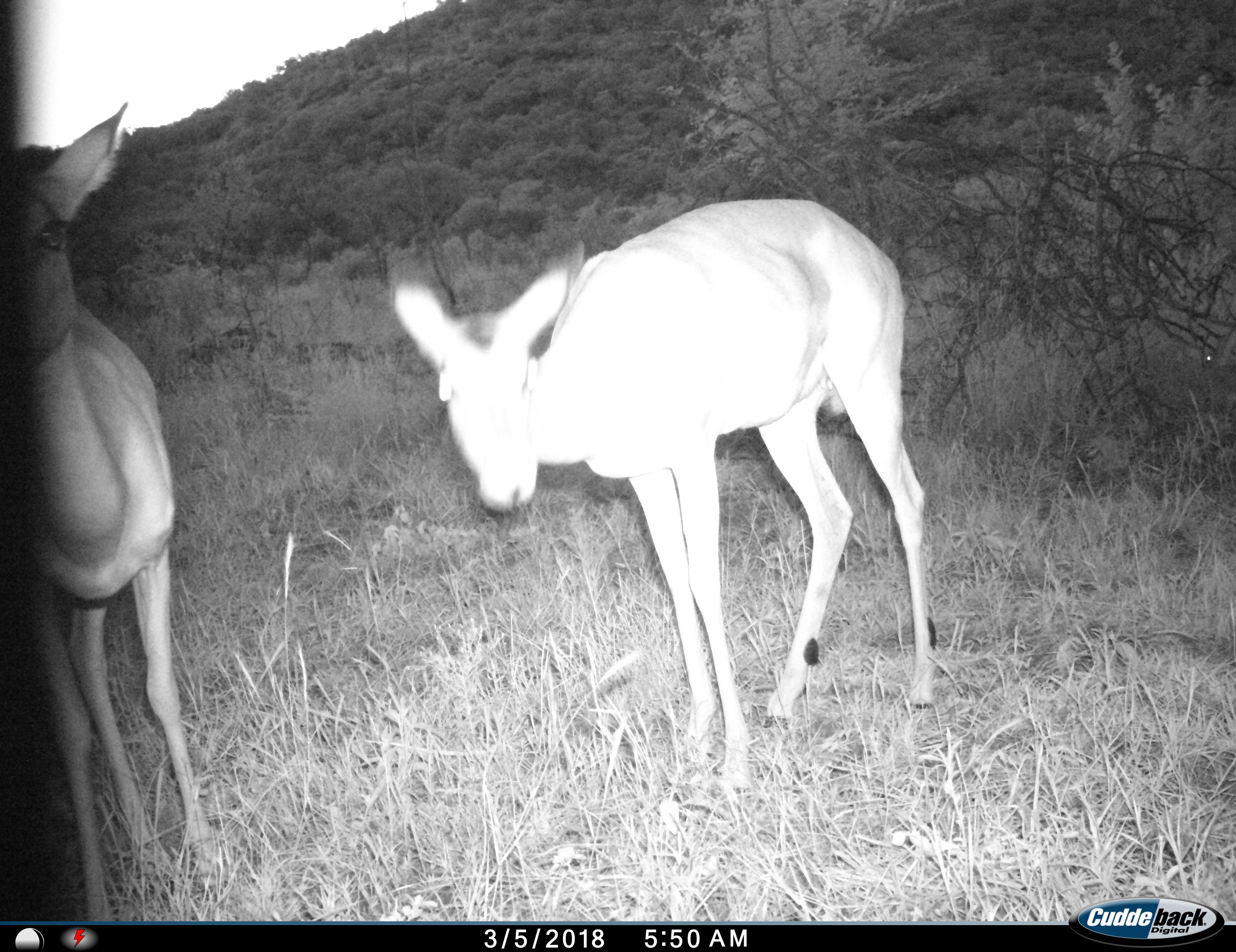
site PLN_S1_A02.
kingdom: Animalia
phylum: Chordata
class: Mammalia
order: Artiodactyla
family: Bovidae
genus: Aepyceros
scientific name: Aepyceros melampus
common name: impala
Impala (Aepyceros melampus), count 2. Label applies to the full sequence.